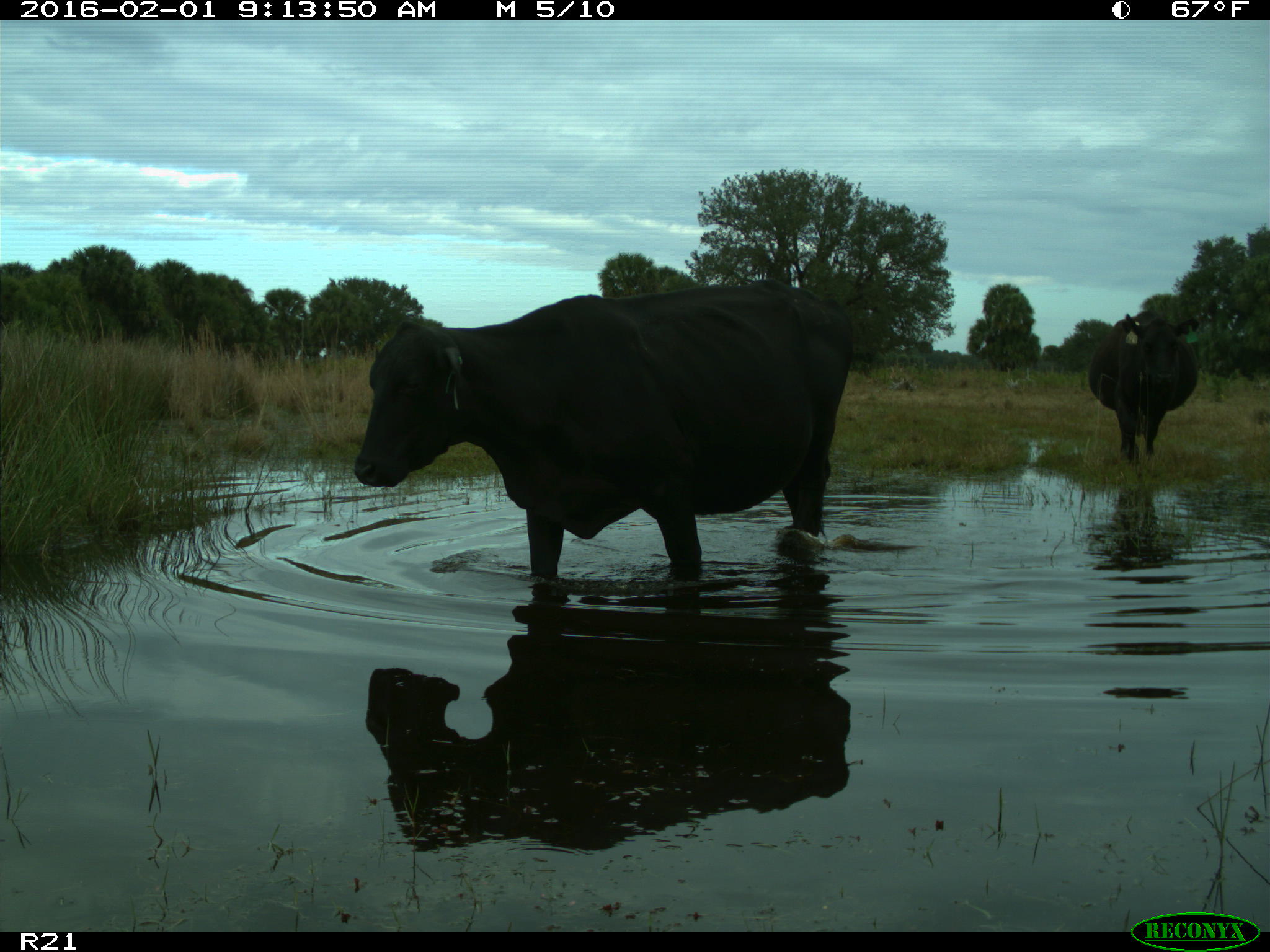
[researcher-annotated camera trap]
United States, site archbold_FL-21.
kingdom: Animalia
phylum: Chordata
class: Mammalia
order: Artiodactyla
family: Bovidae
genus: Bos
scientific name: Bos taurus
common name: domestic cow